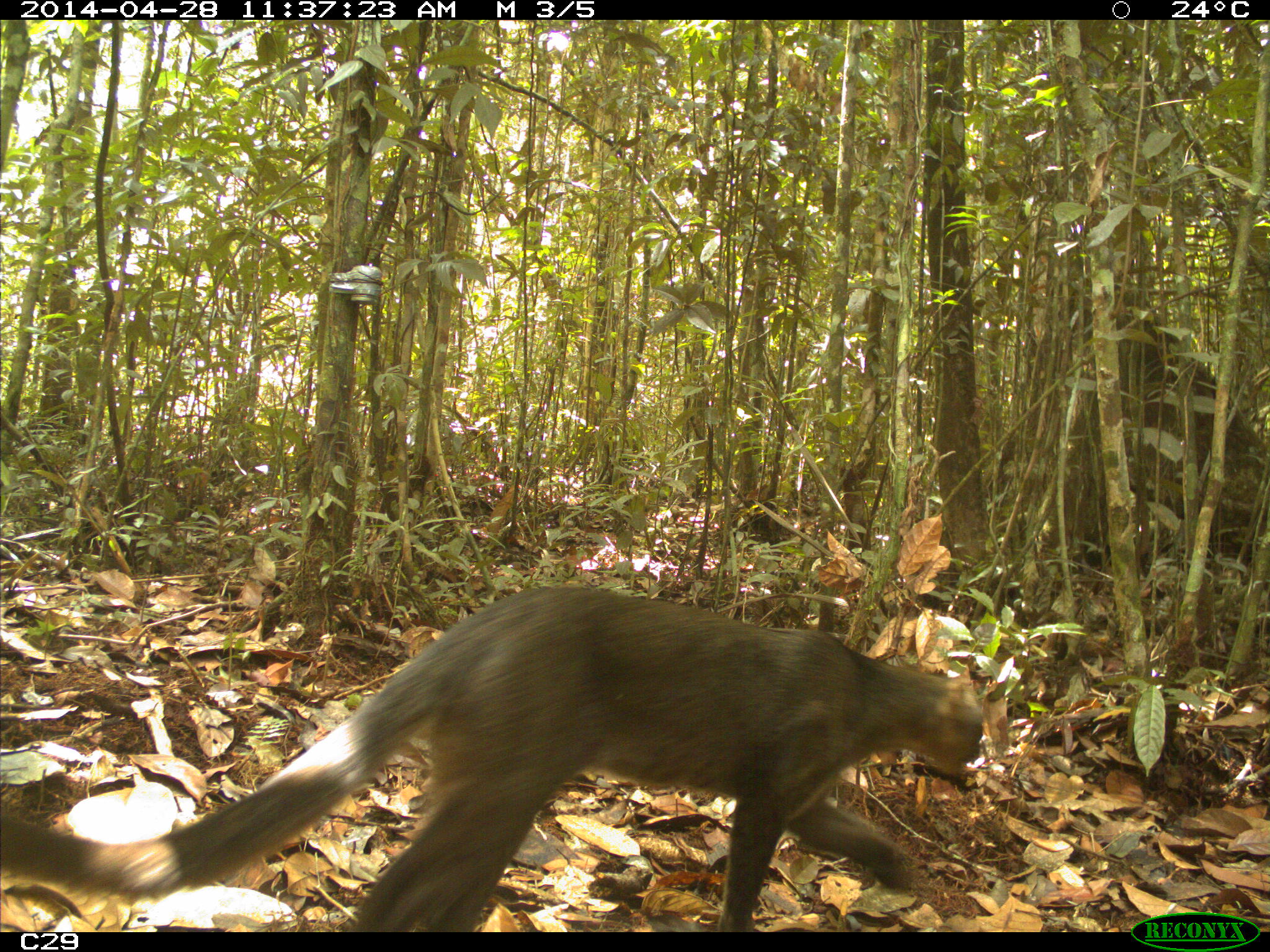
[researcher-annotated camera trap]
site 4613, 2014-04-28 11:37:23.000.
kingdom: Animalia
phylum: Chordata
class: Mammalia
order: Carnivora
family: Felidae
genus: Herpailurus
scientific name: Herpailurus yagouaroundi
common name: jaguarundi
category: puma yaguaroundi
Puma yaguaroundi (jaguarundi) (Herpailurus yagouaroundi), count 1, age adult, sex male.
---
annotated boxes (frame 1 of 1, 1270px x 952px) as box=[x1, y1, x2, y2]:
puma yaguaroundi: box=[0, 581, 984, 932]